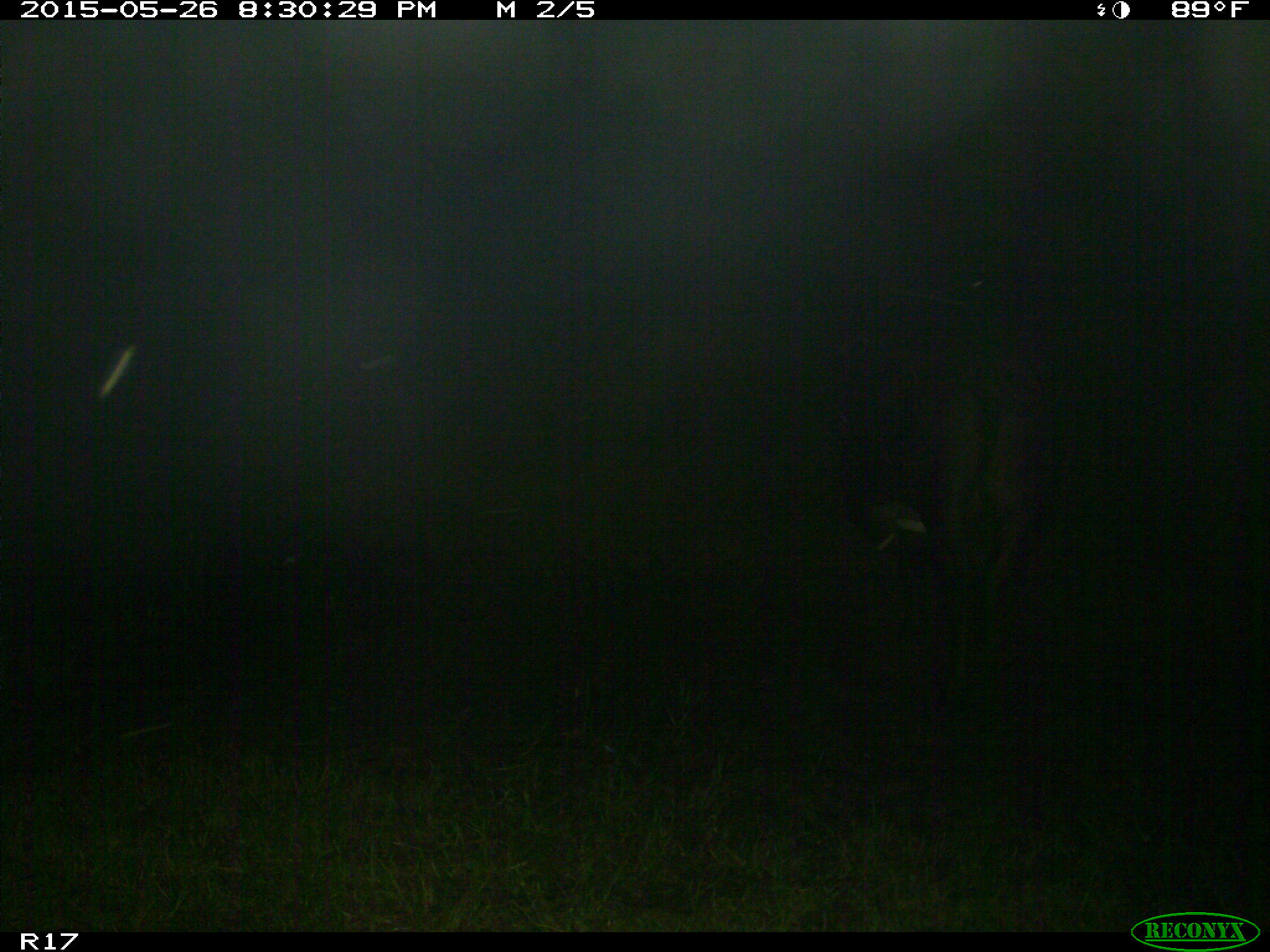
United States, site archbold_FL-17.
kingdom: Animalia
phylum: Chordata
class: Mammalia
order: Artiodactyla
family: Bovidae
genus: Bos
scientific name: Bos taurus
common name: domestic cow